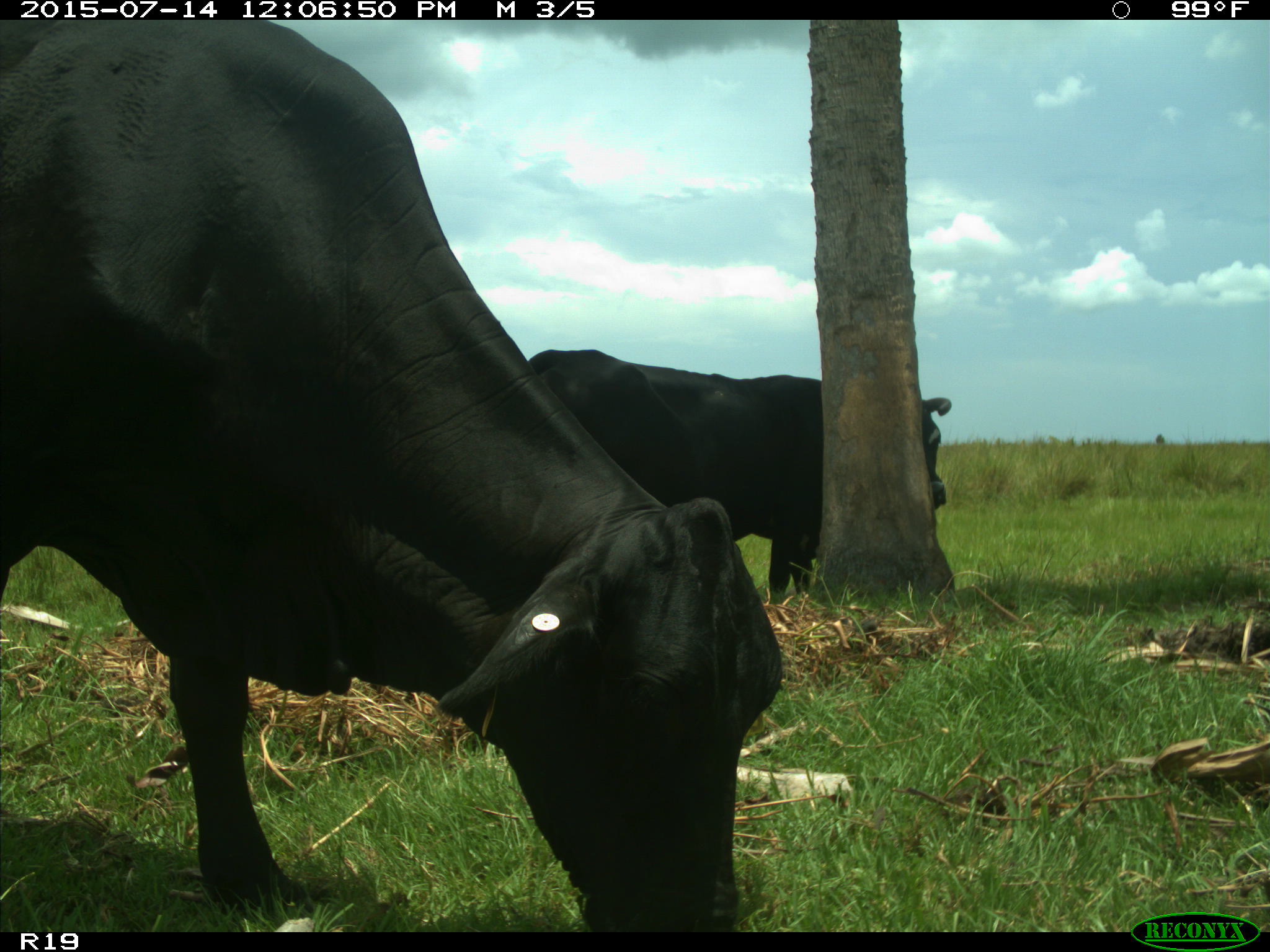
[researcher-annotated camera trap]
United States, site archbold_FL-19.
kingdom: Animalia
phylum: Chordata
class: Mammalia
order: Artiodactyla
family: Bovidae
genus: Bos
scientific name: Bos taurus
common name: domestic cow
Bos taurus (domestic cow).